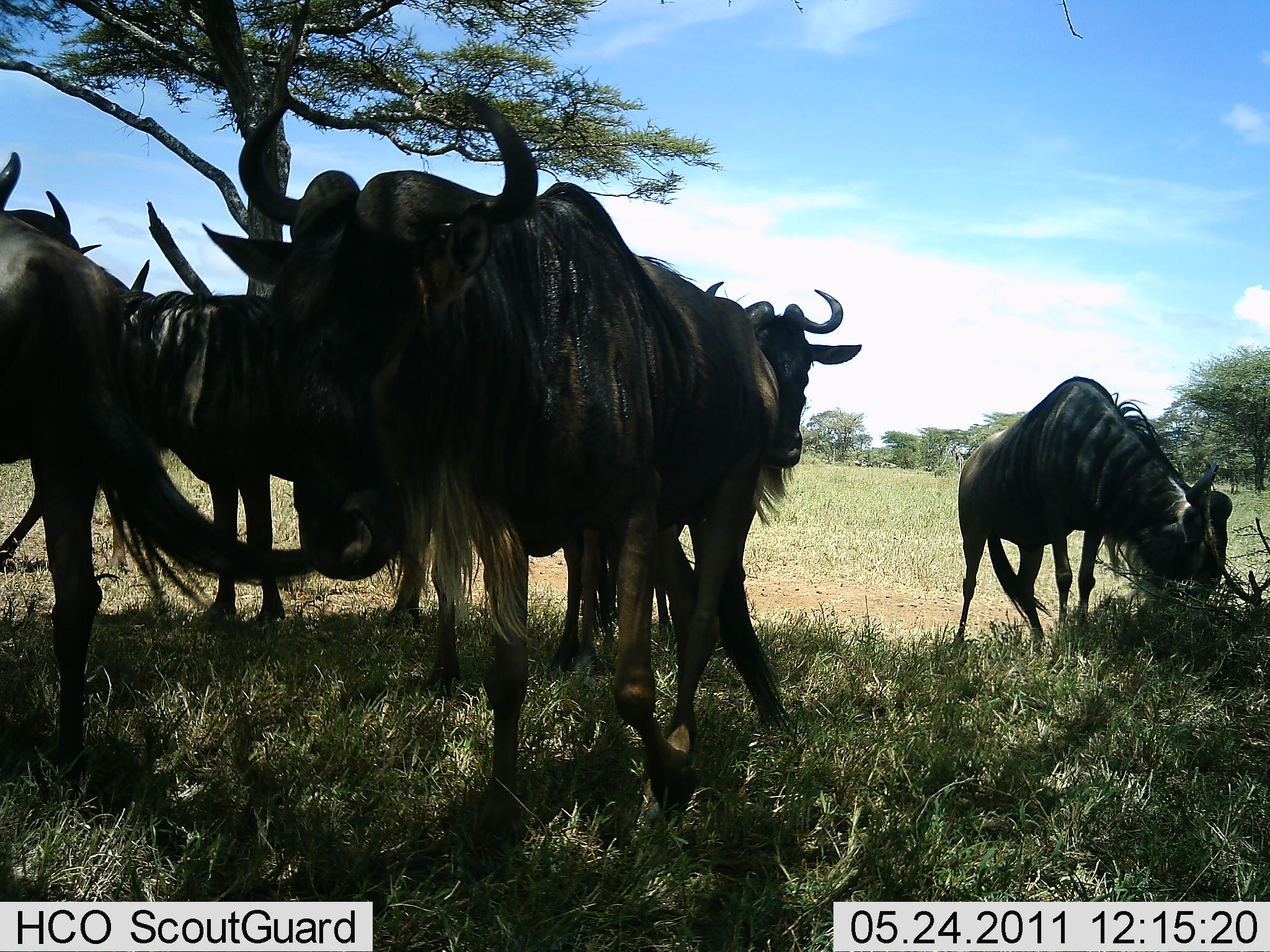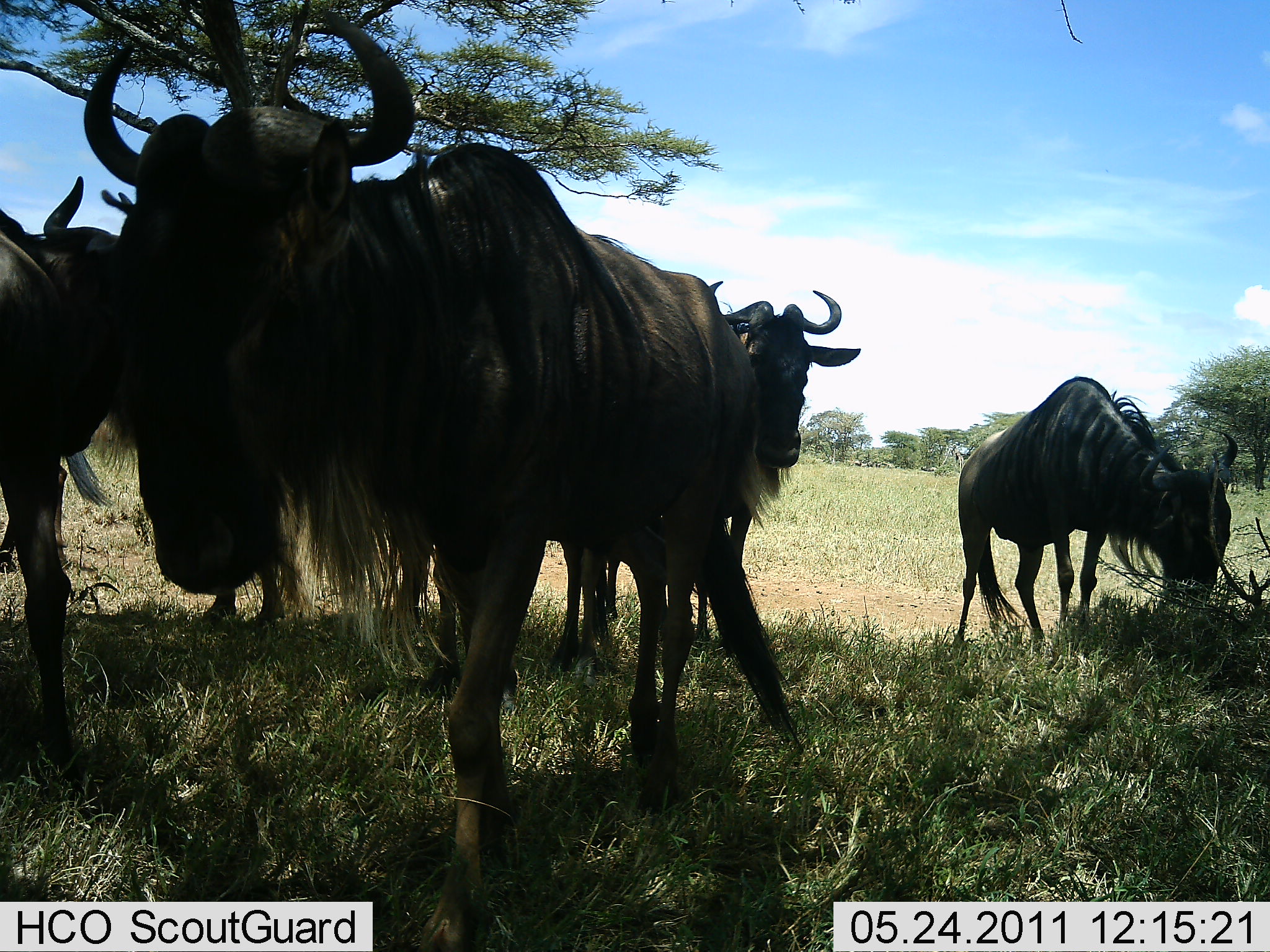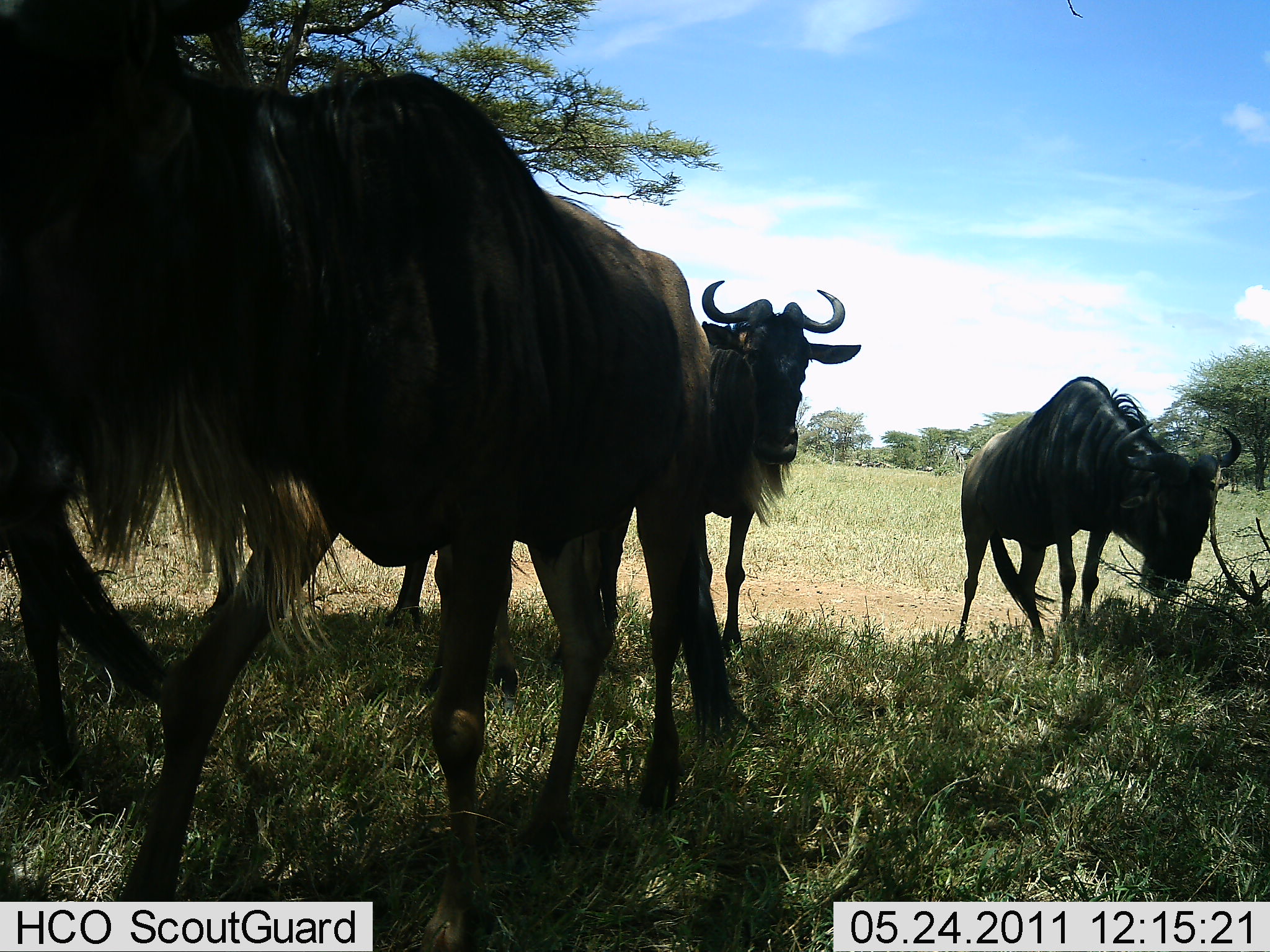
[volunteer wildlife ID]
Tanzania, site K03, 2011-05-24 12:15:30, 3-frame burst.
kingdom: Animalia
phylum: Chordata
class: Mammalia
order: Artiodactyla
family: Bovidae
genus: Connochaetes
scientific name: Connochaetes taurinus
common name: blue wildebeest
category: wildebeest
Wildebeest (blue wildebeest) (Connochaetes taurinus), count 5. Behavior (volunteer vote fractions): standing 83%, resting 8%, moving 75%, interacting 0%. Young present (vote fraction): 0%. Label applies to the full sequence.